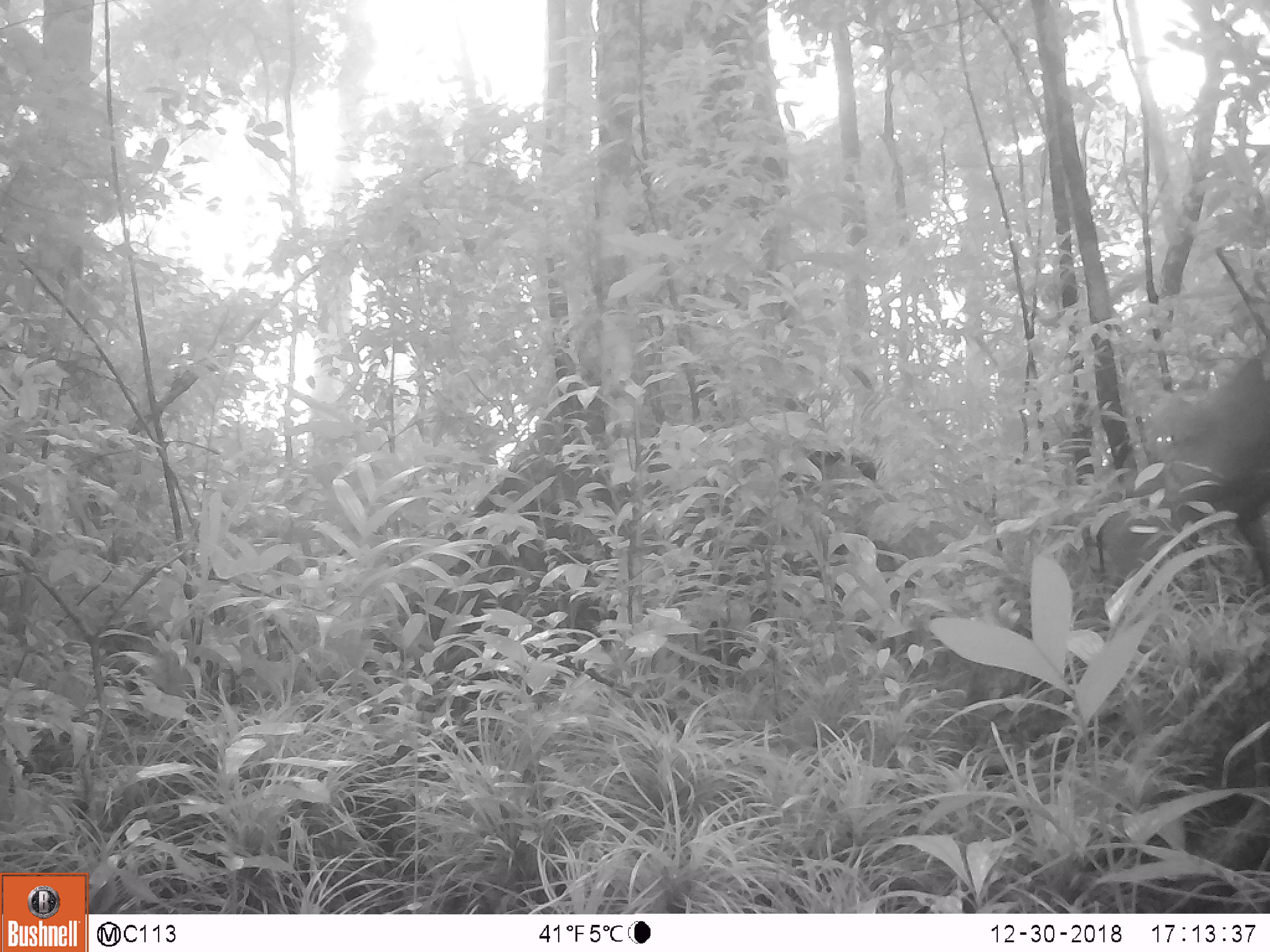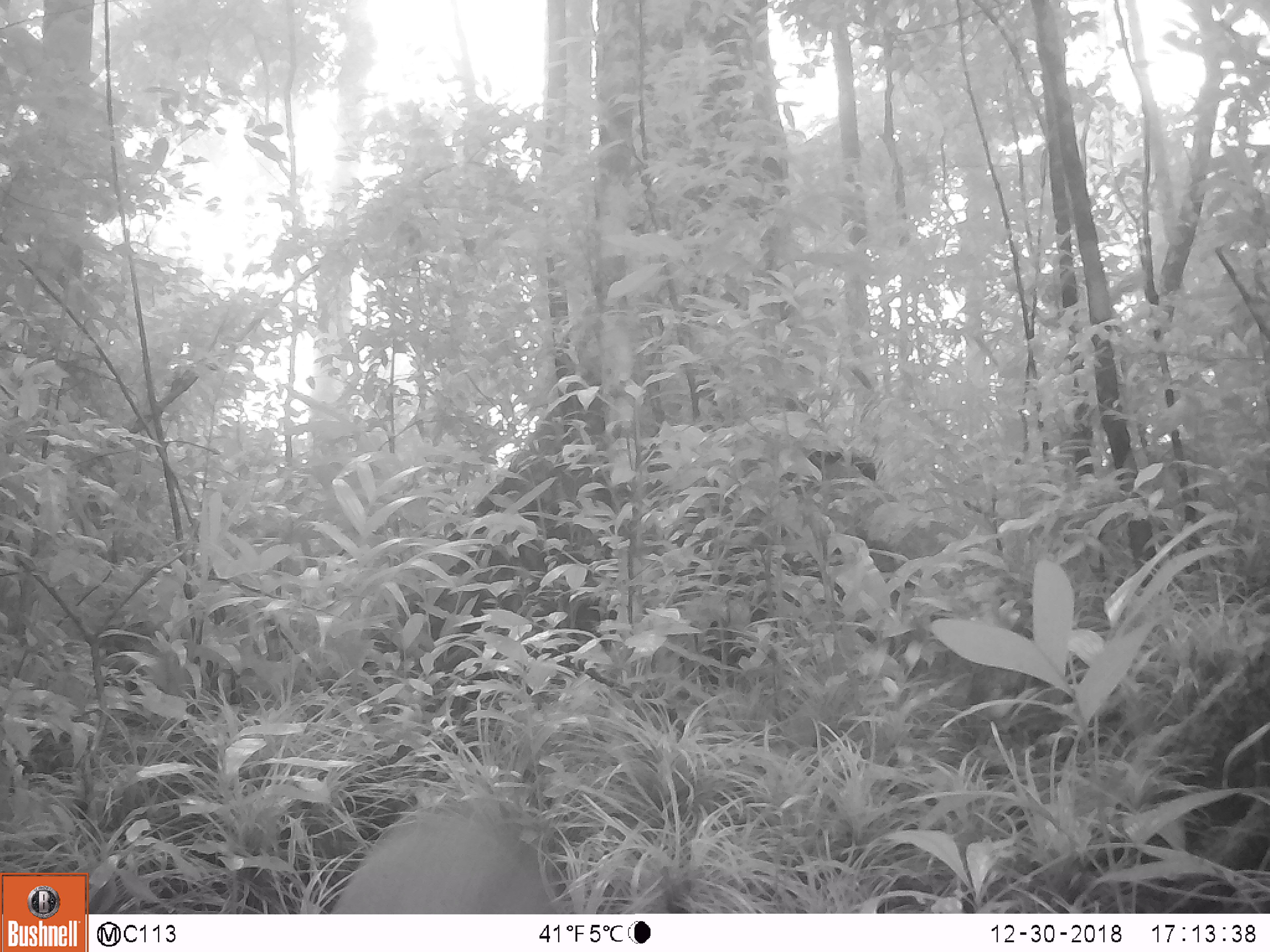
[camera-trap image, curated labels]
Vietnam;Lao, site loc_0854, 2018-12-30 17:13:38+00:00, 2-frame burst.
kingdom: Animalia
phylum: Chordata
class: Mammalia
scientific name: Mammalia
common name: mammal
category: unidentified mammal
Unidentified mammal (mammal) (Mammalia). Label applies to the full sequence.